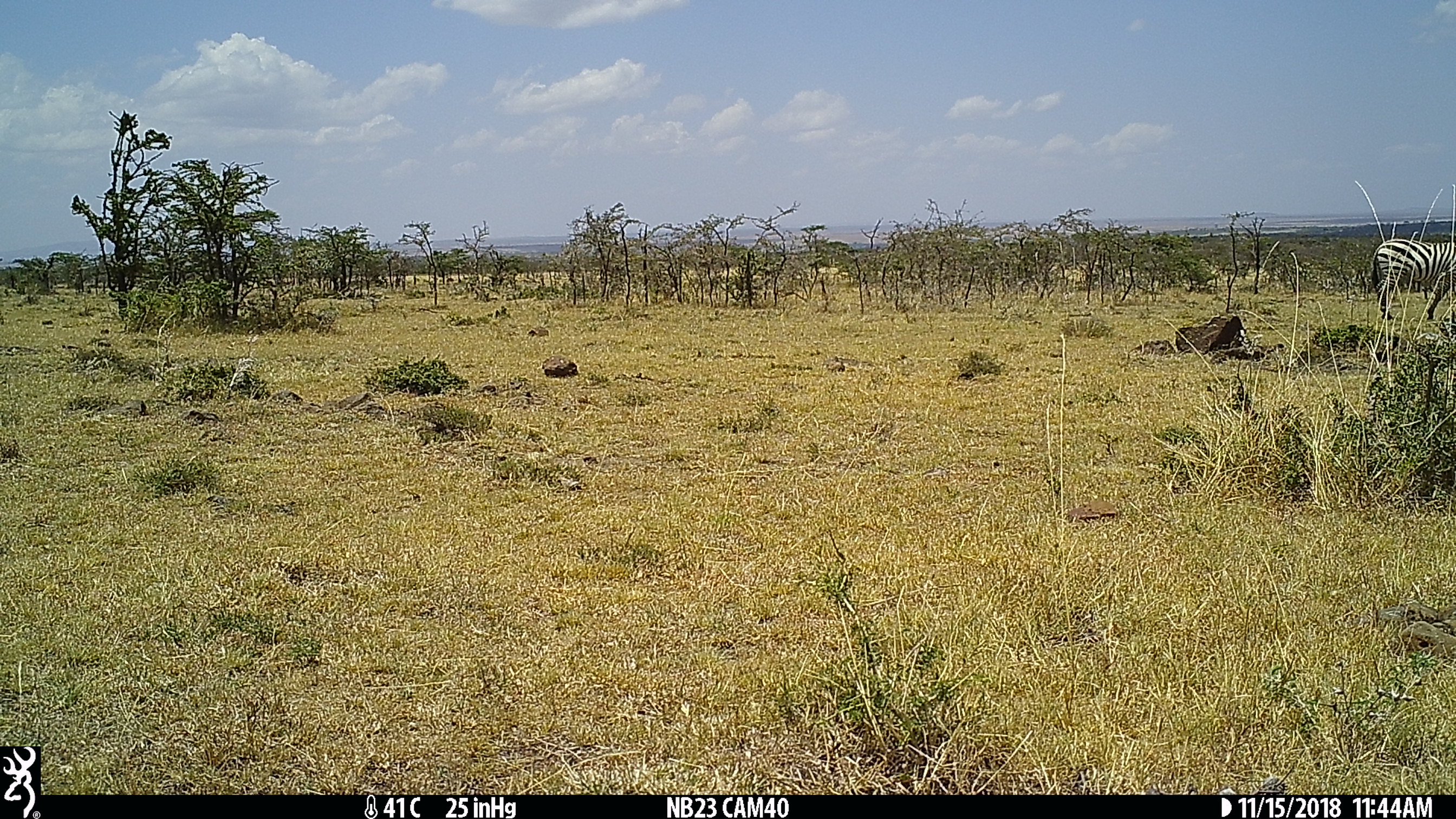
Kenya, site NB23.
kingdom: Animalia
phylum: Chordata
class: Mammalia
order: Perissodactyla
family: Equidae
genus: Equus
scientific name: Equus quagga burchellii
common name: burchell's zebra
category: zebra